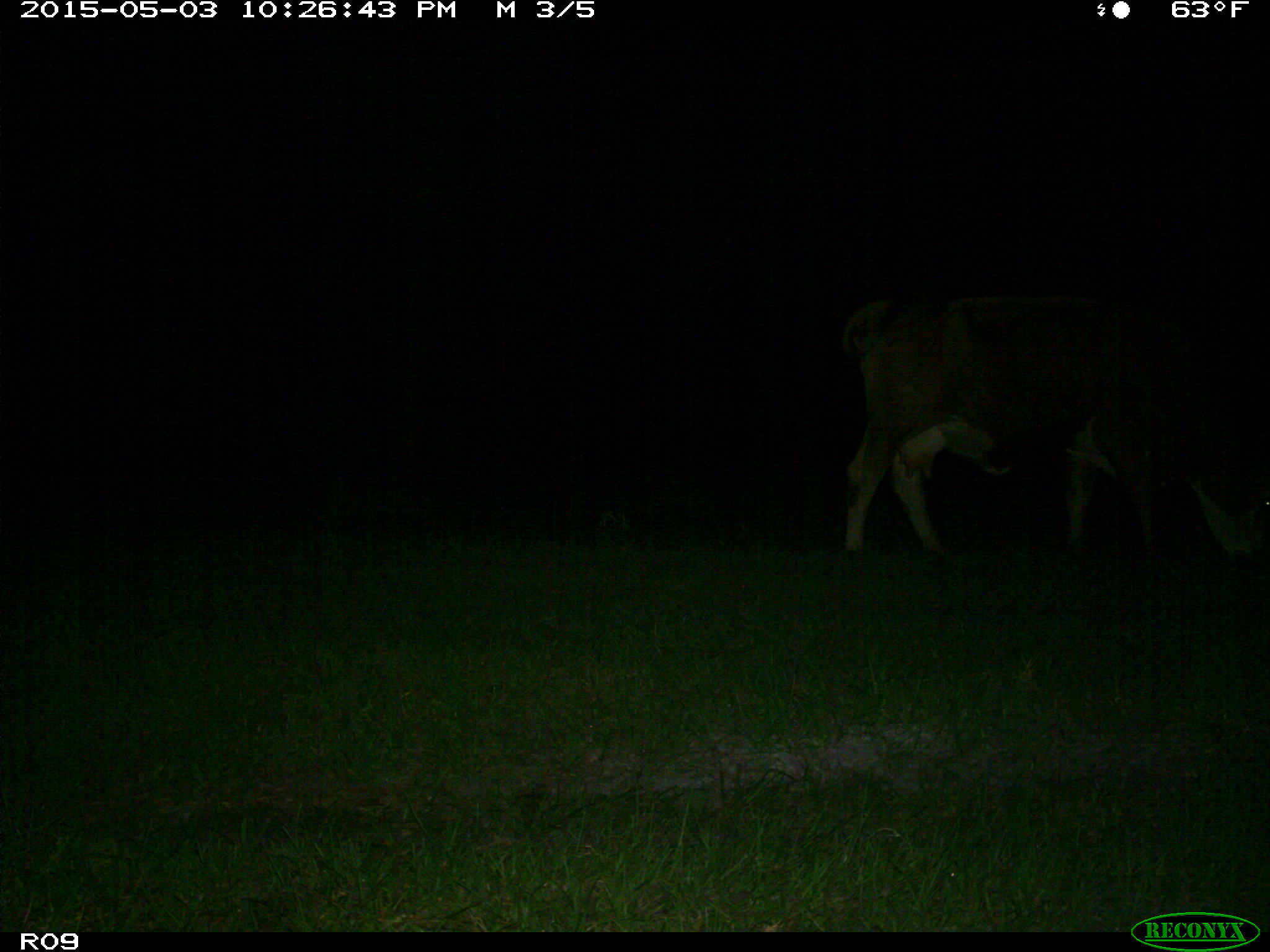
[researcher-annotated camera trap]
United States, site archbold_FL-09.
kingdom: Animalia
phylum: Chordata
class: Mammalia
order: Artiodactyla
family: Bovidae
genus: Bos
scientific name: Bos taurus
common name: domestic cow